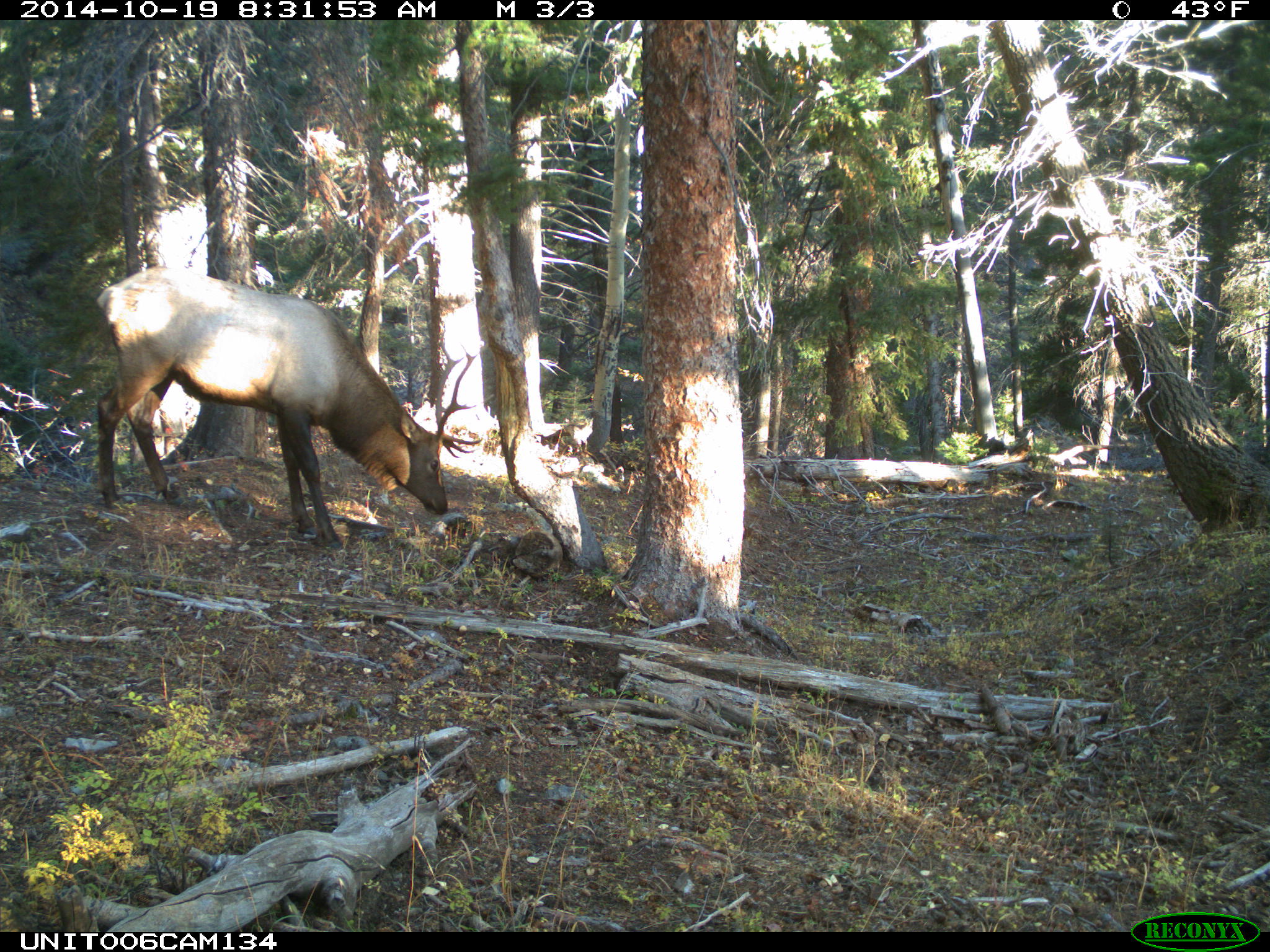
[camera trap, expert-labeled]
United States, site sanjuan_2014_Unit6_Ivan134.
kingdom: Animalia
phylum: Chordata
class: Mammalia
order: Artiodactyla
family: Cervidae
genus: Cervus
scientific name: Cervus elaphus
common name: red deer